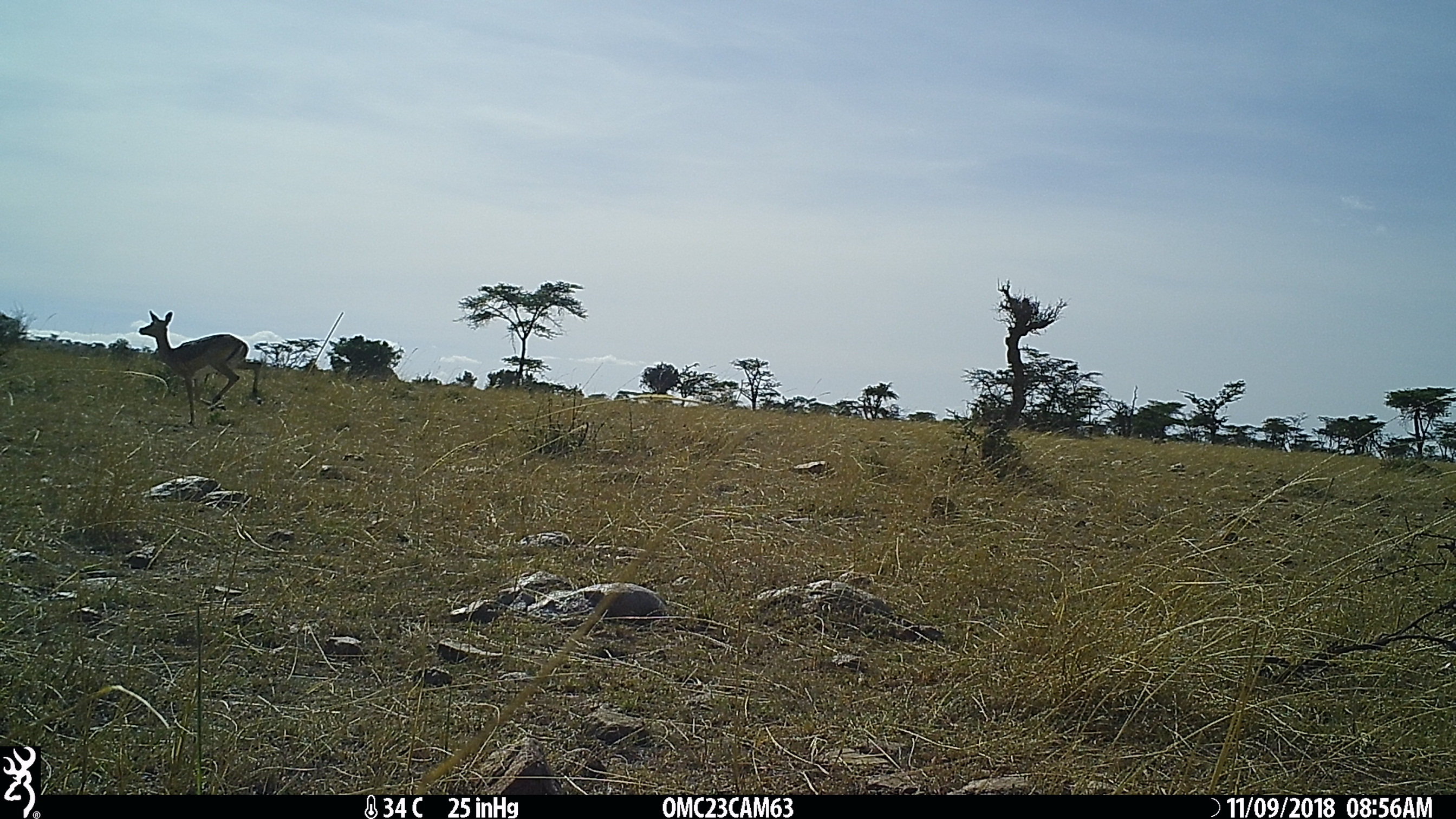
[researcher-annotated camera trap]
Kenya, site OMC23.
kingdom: Animalia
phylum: Chordata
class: Mammalia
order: Artiodactyla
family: Bovidae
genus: Aepyceros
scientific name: Aepyceros melampus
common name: impala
Impala (Aepyceros melampus).